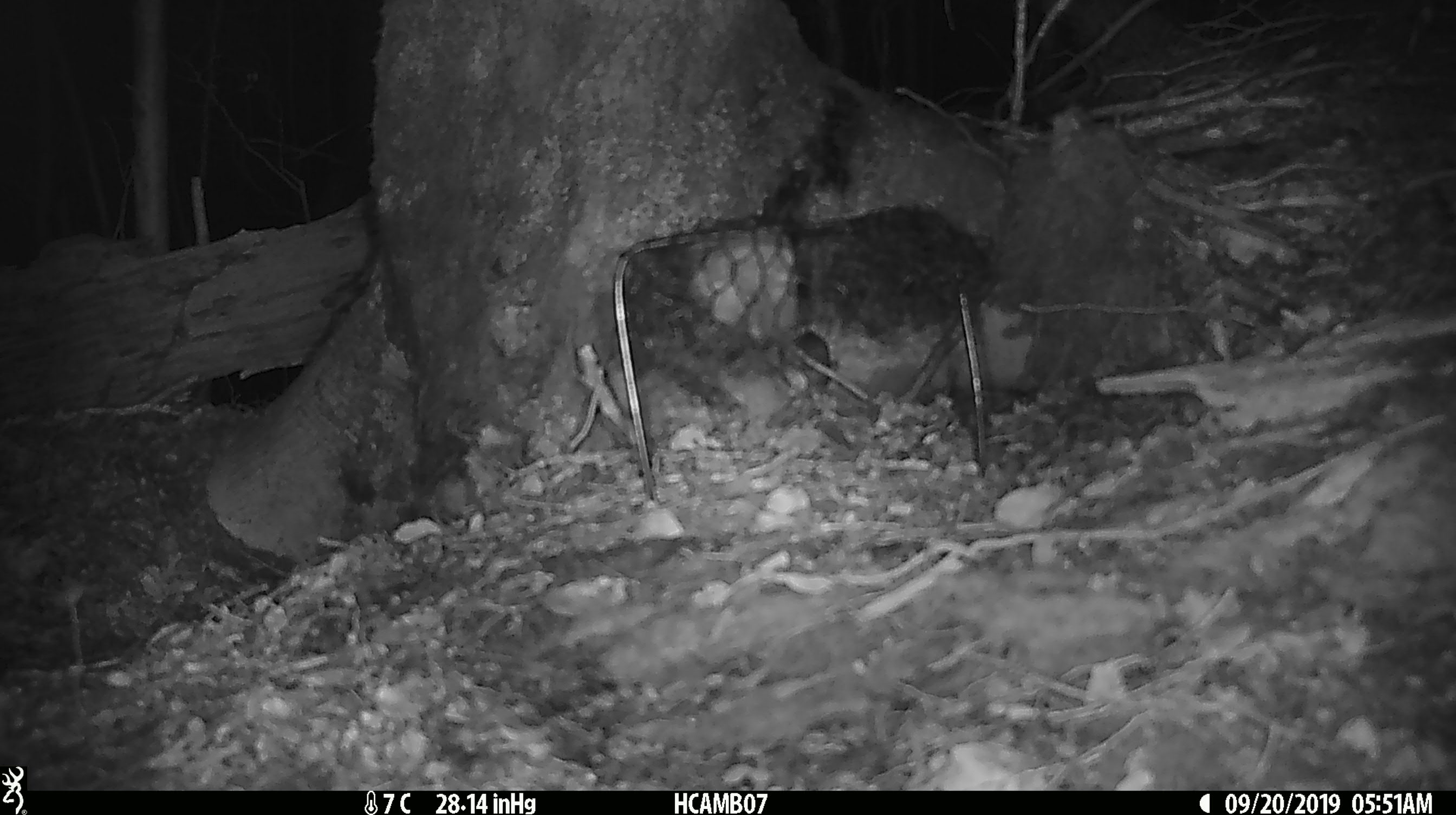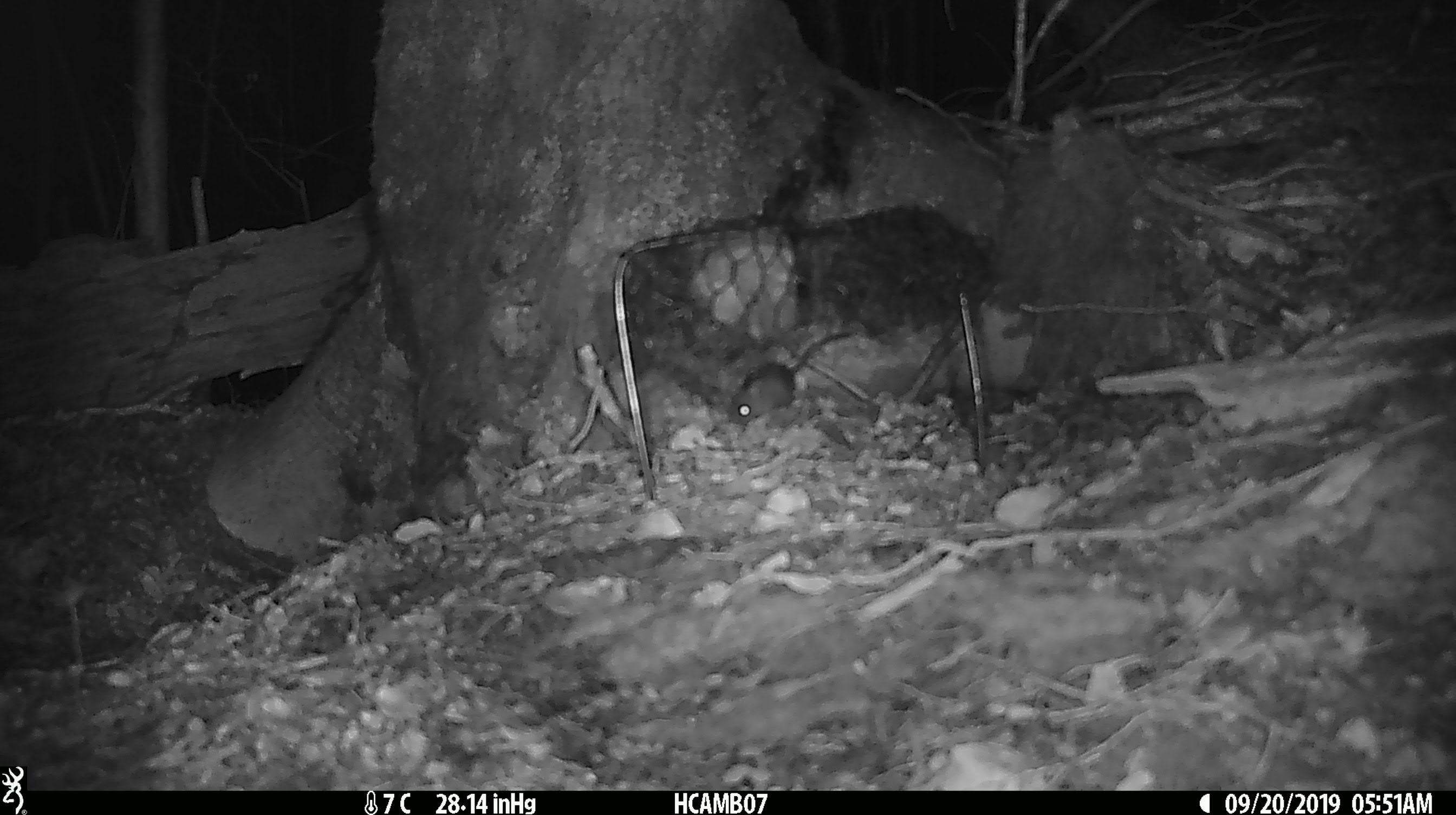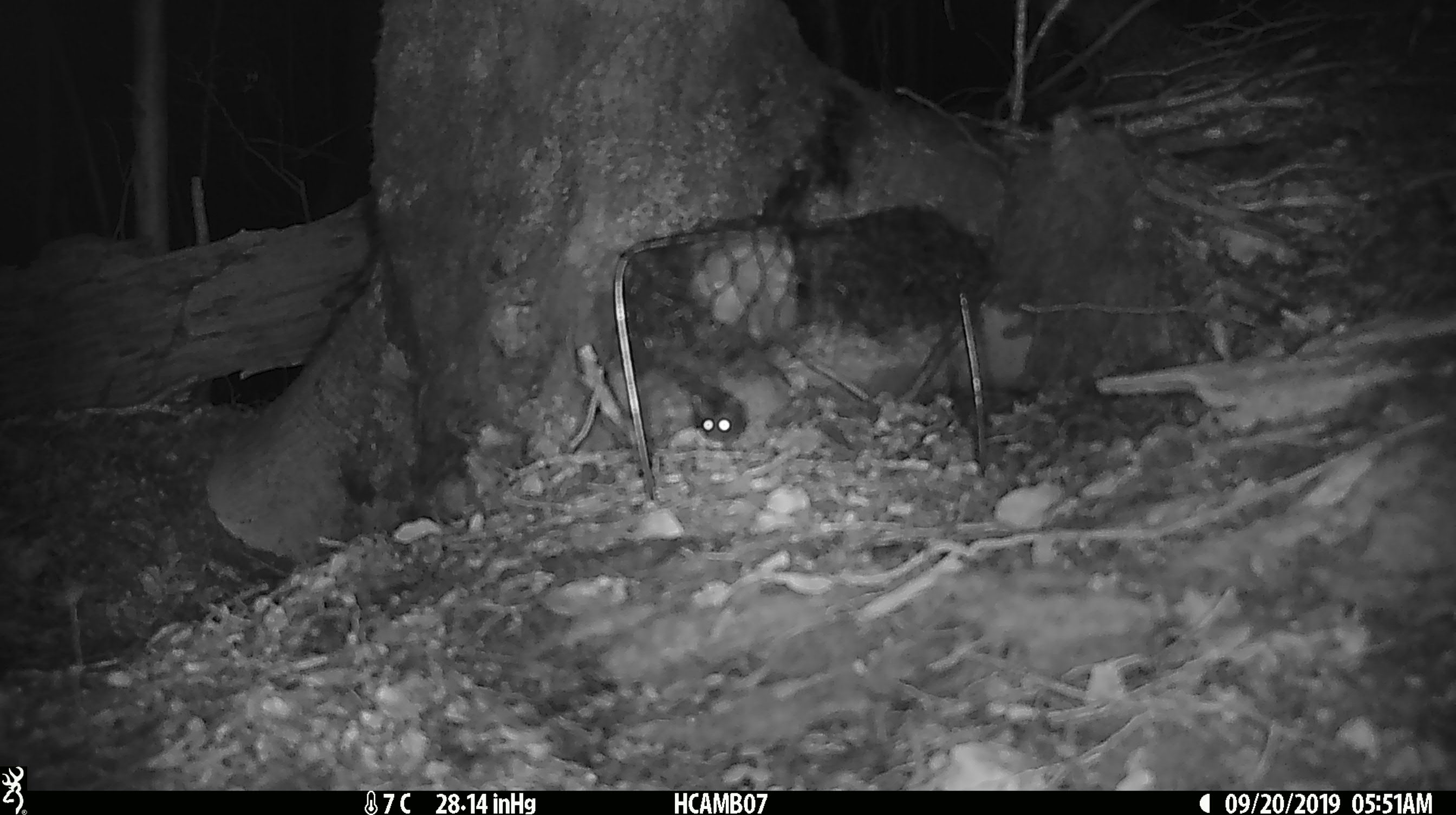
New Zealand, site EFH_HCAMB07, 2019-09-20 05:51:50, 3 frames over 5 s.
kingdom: Animalia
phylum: Chordata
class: Mammalia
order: Rodentia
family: Muridae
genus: Mus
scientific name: Mus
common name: mouse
Mouse (Mus).